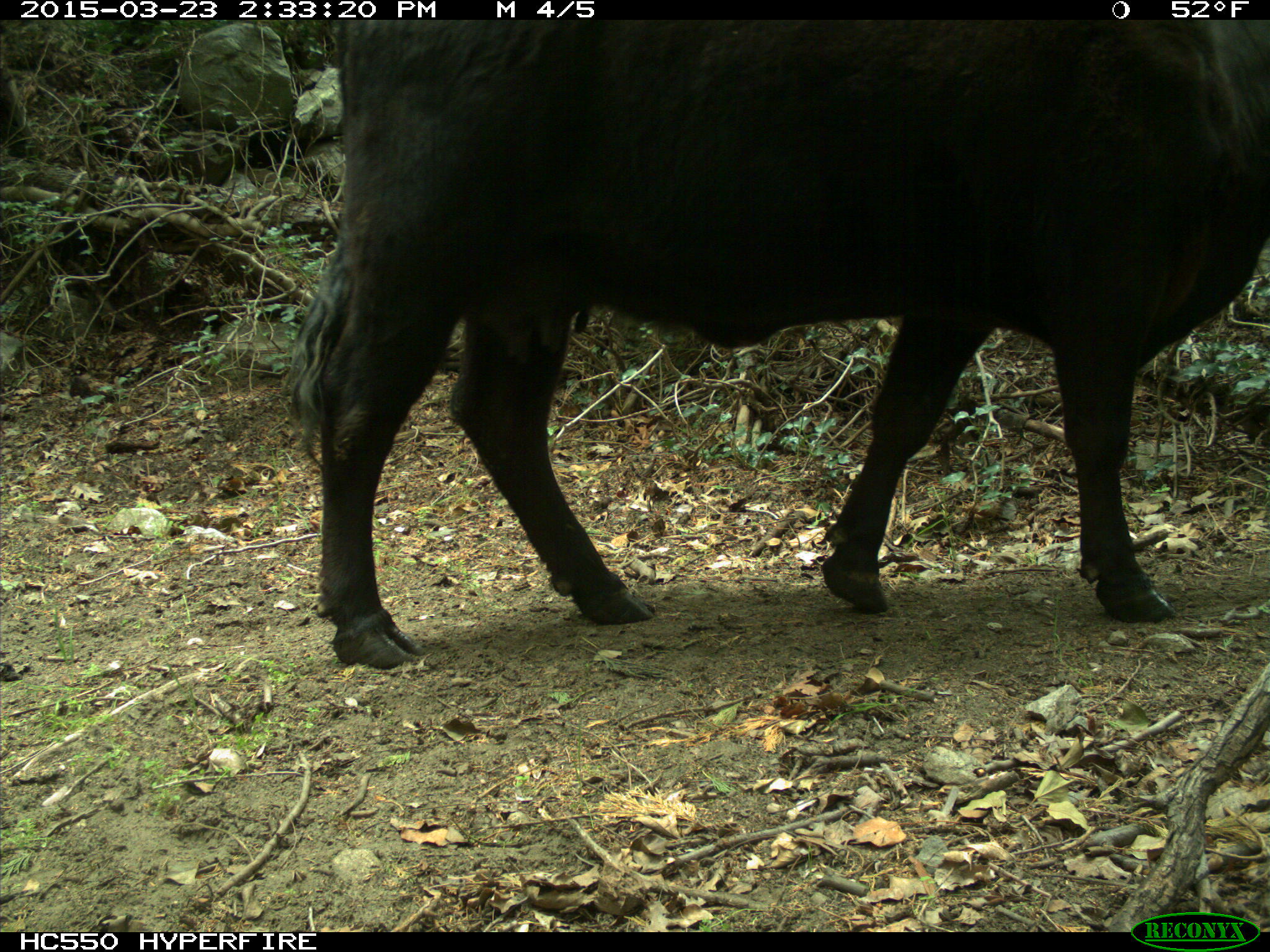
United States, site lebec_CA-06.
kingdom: Animalia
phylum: Chordata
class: Mammalia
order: Artiodactyla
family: Bovidae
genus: Bos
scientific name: Bos taurus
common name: domestic cow